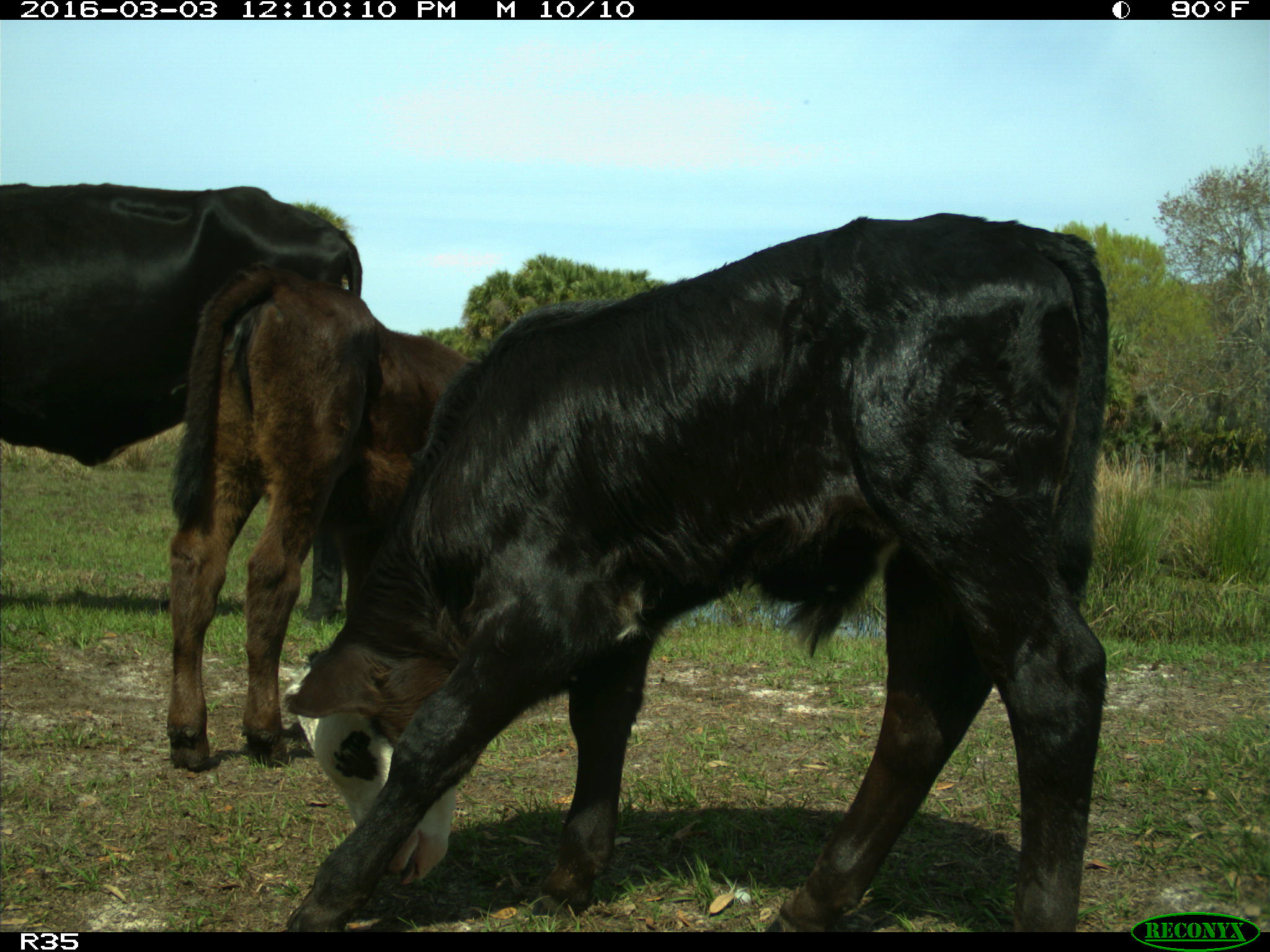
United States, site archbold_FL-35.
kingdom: Animalia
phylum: Chordata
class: Mammalia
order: Artiodactyla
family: Bovidae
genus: Bos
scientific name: Bos taurus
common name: domestic cow